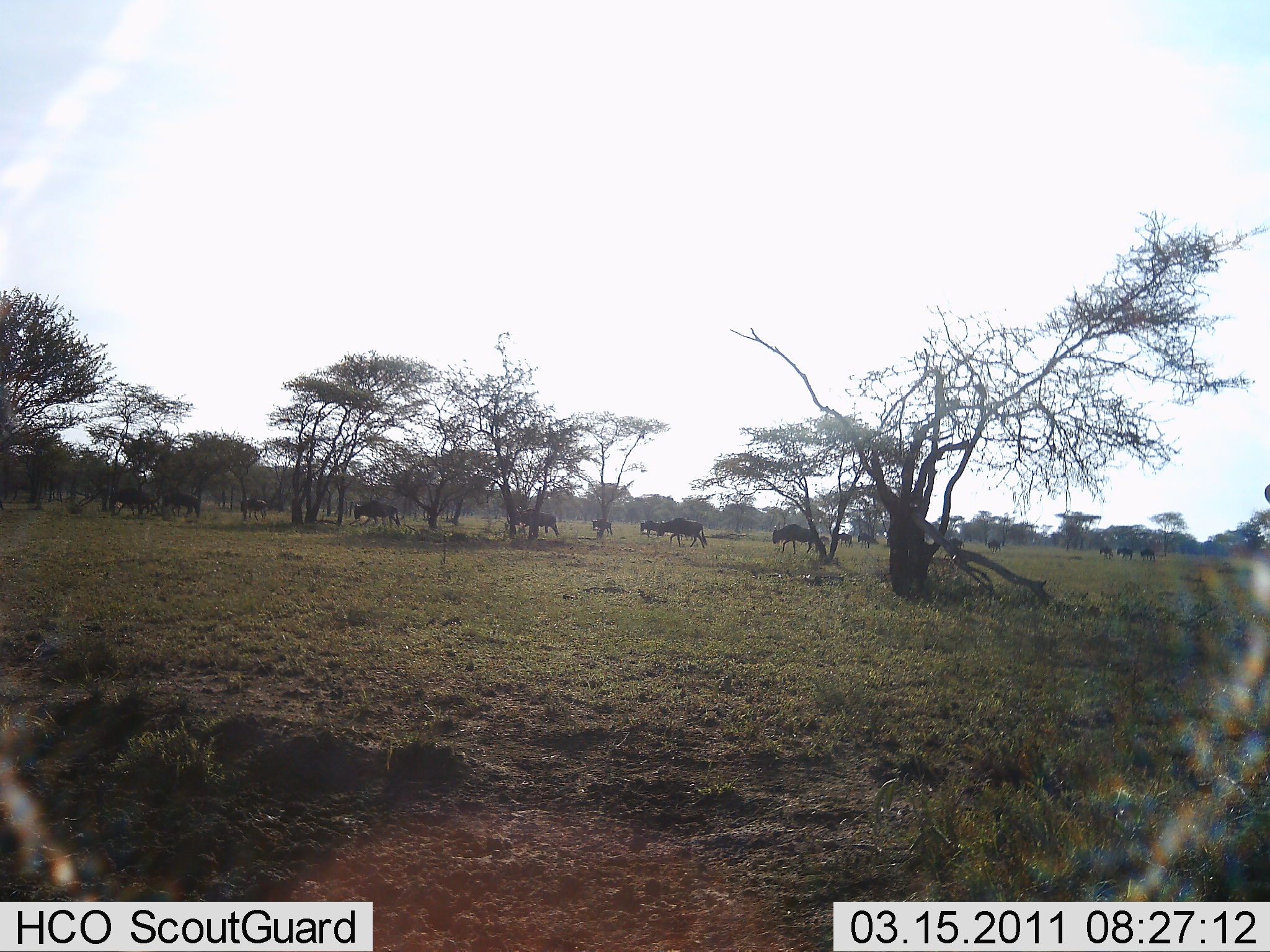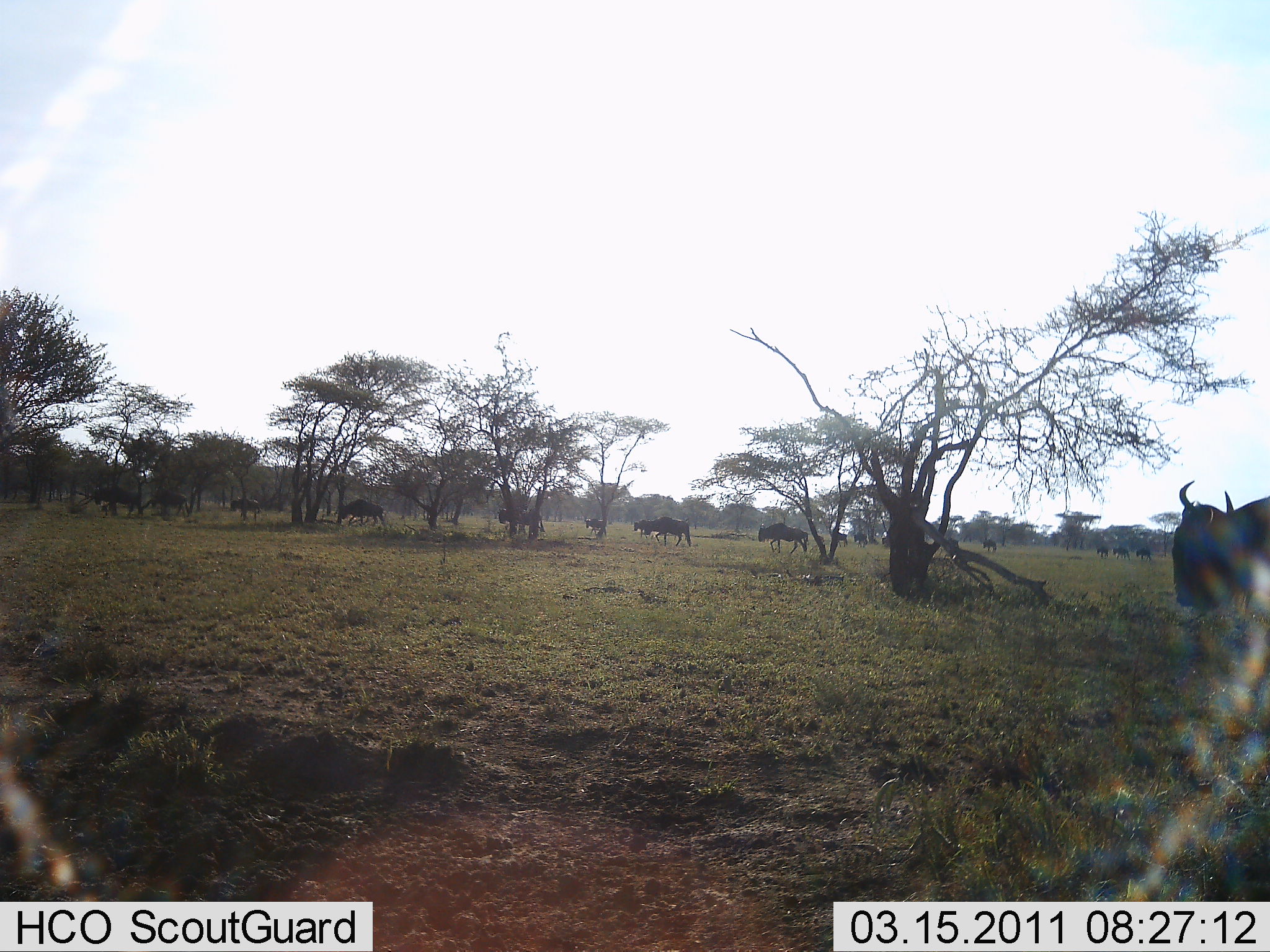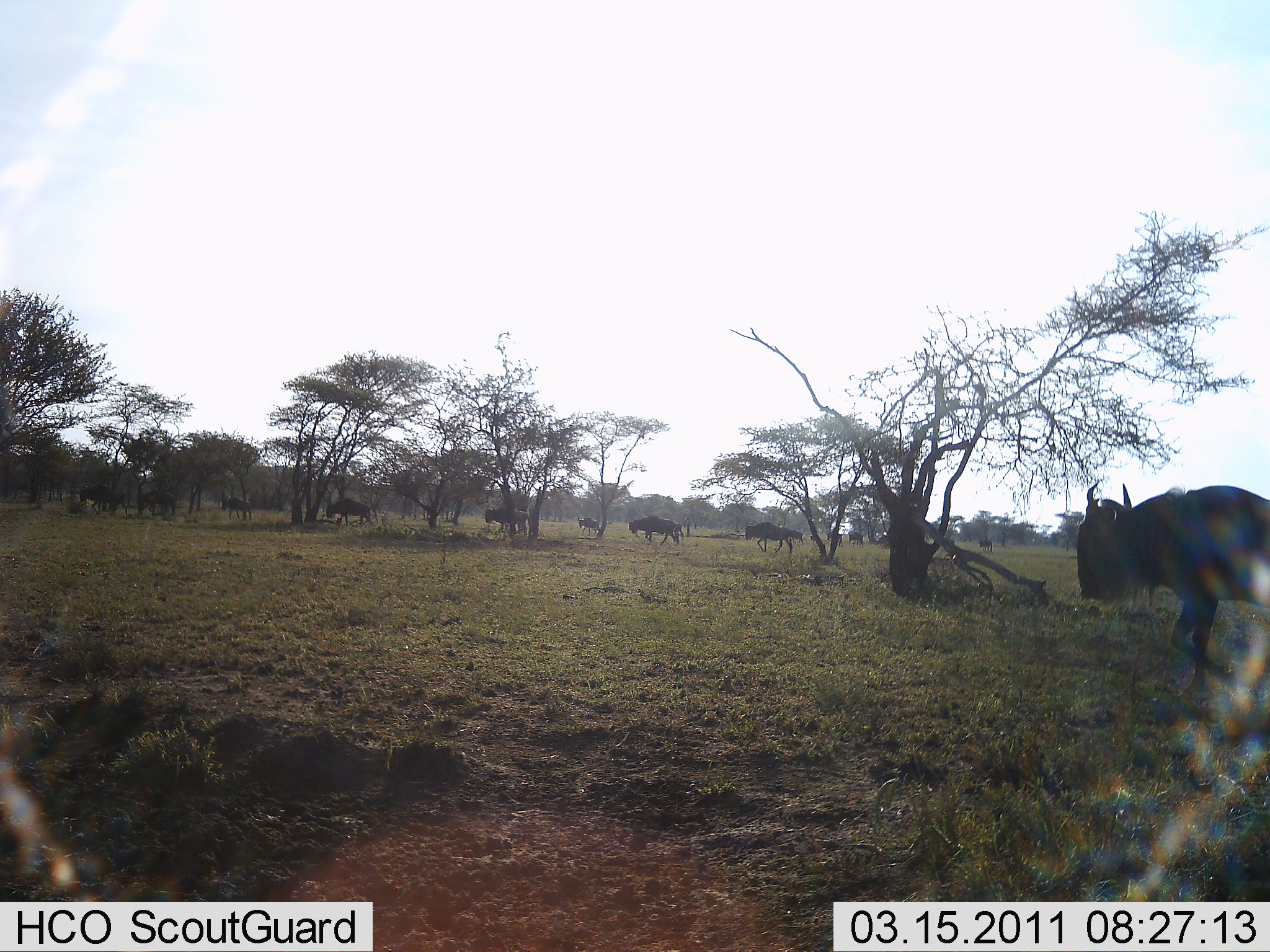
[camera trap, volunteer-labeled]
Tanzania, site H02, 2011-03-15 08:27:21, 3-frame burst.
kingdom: Animalia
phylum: Chordata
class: Mammalia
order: Artiodactyla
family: Bovidae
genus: Connochaetes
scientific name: Connochaetes taurinus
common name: blue wildebeest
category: wildebeest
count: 11-50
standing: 7%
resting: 0%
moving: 100%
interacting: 0%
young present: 0%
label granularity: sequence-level